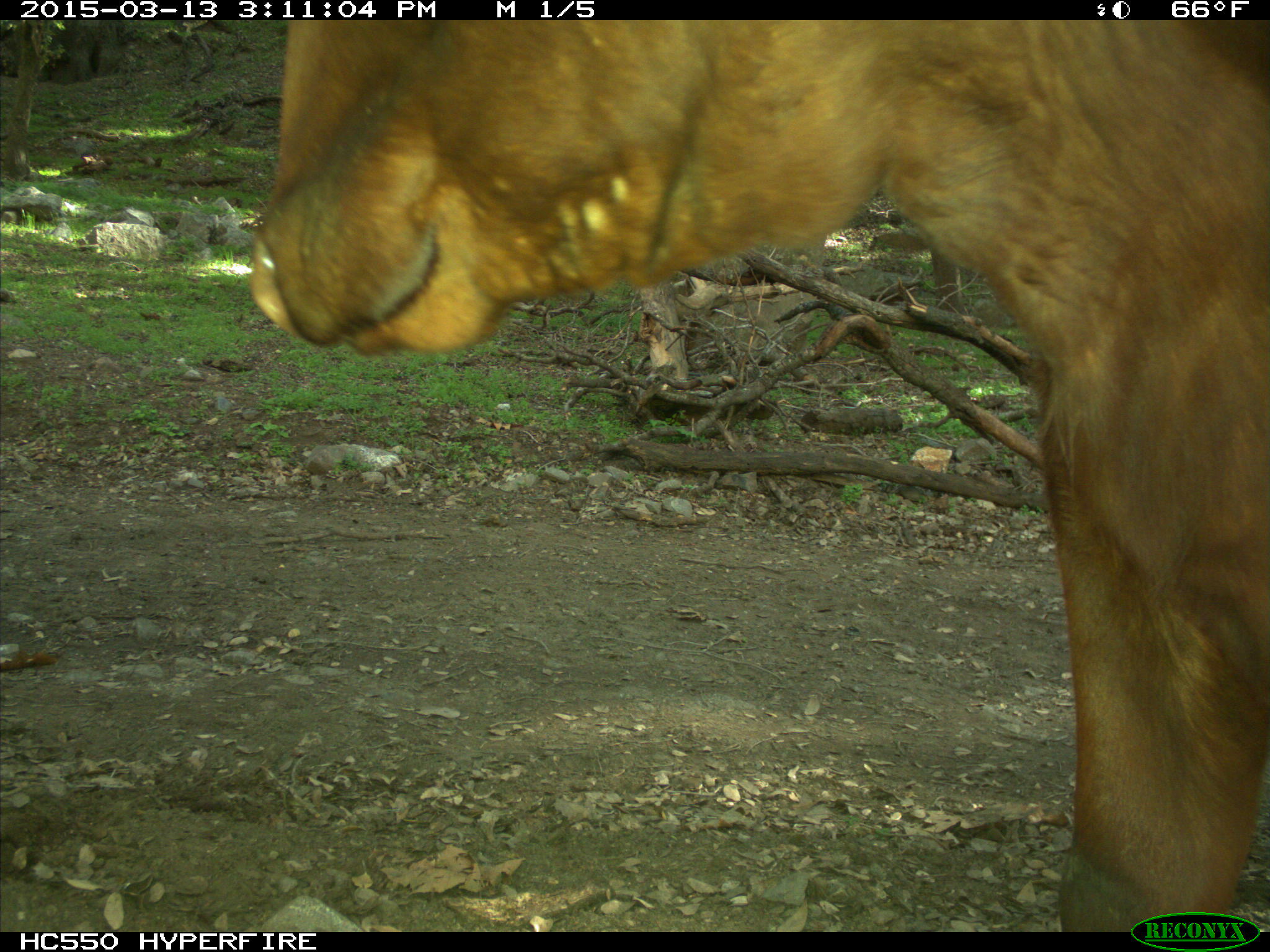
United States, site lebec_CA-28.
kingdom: Animalia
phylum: Chordata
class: Mammalia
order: Artiodactyla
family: Bovidae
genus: Bos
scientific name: Bos taurus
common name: domestic cow